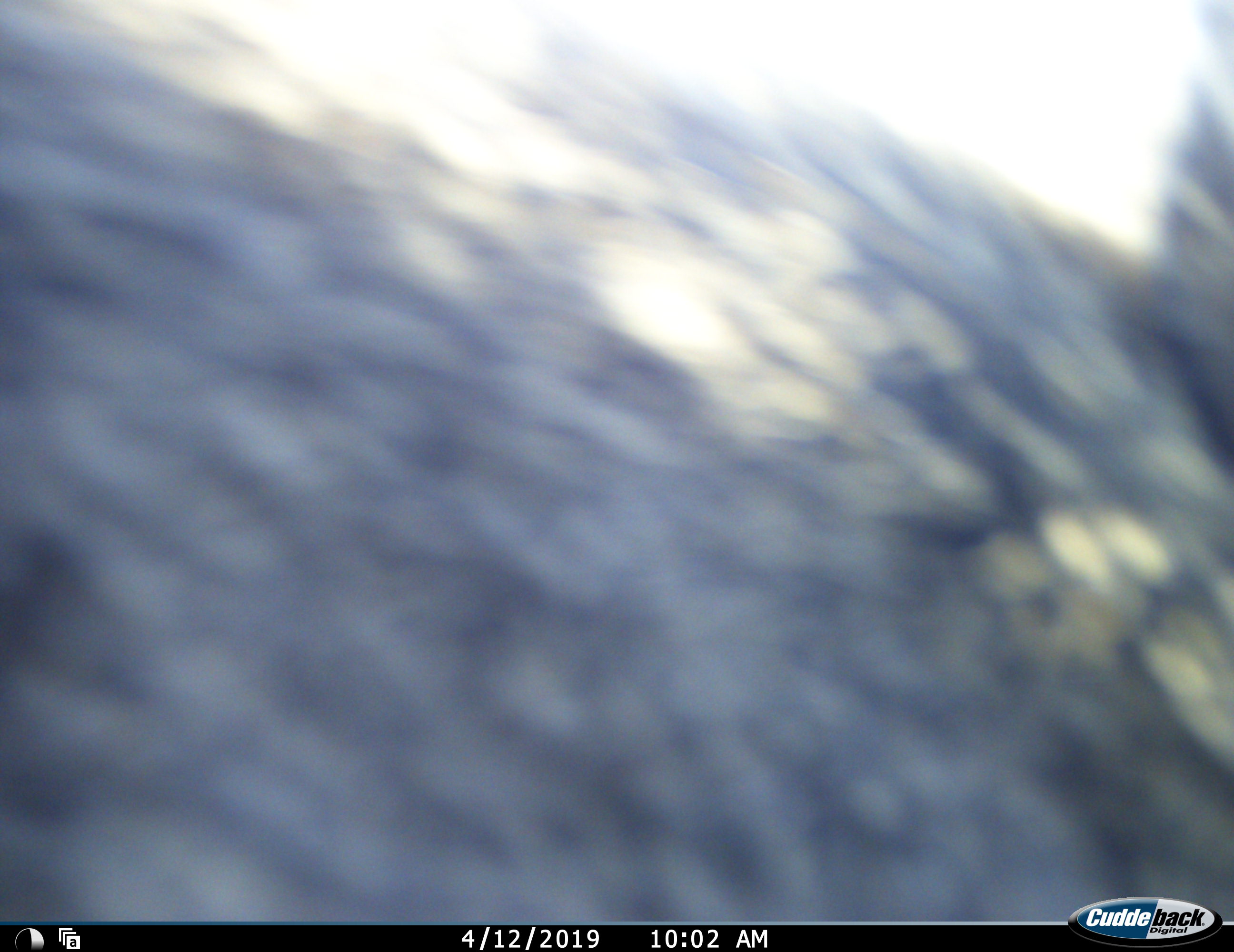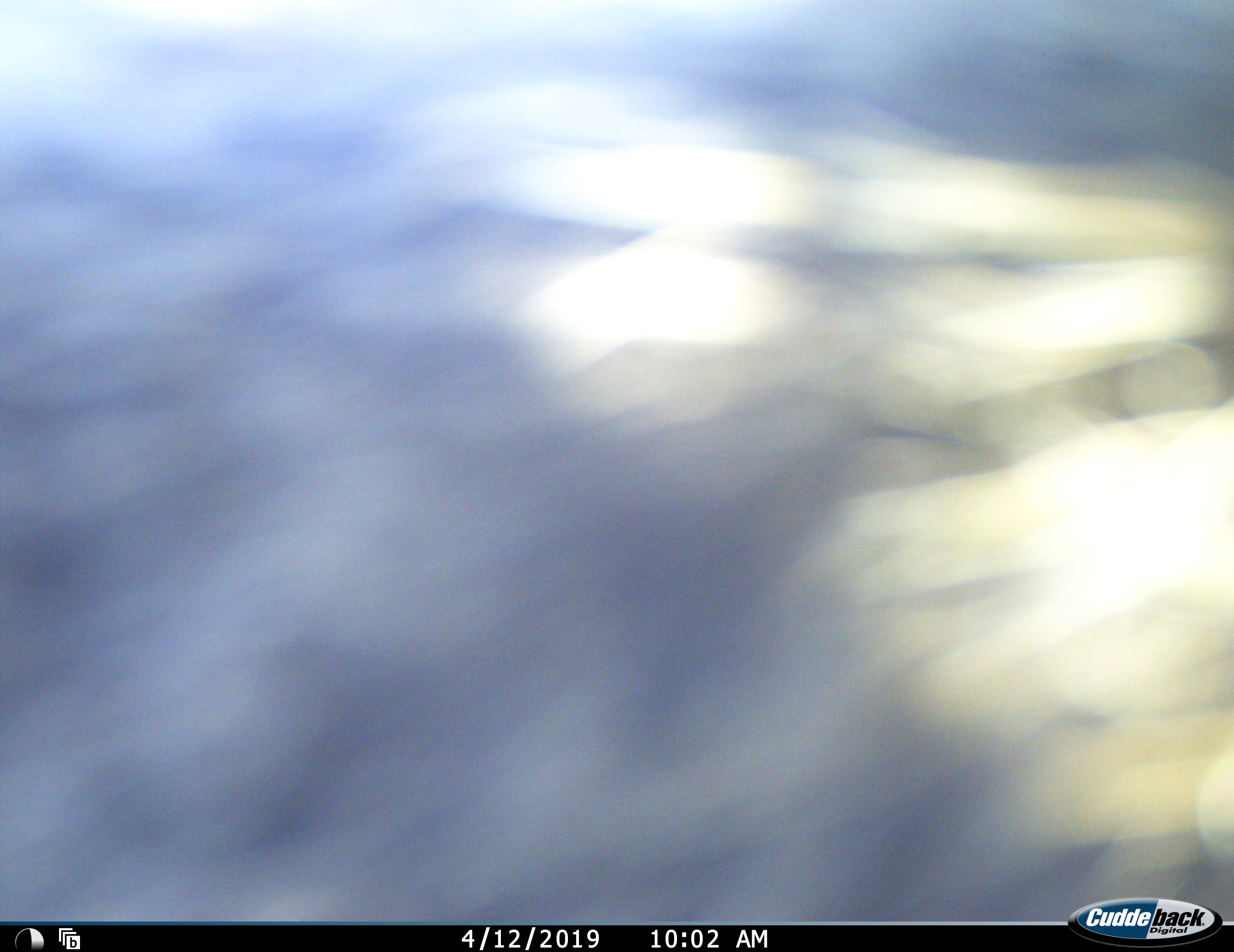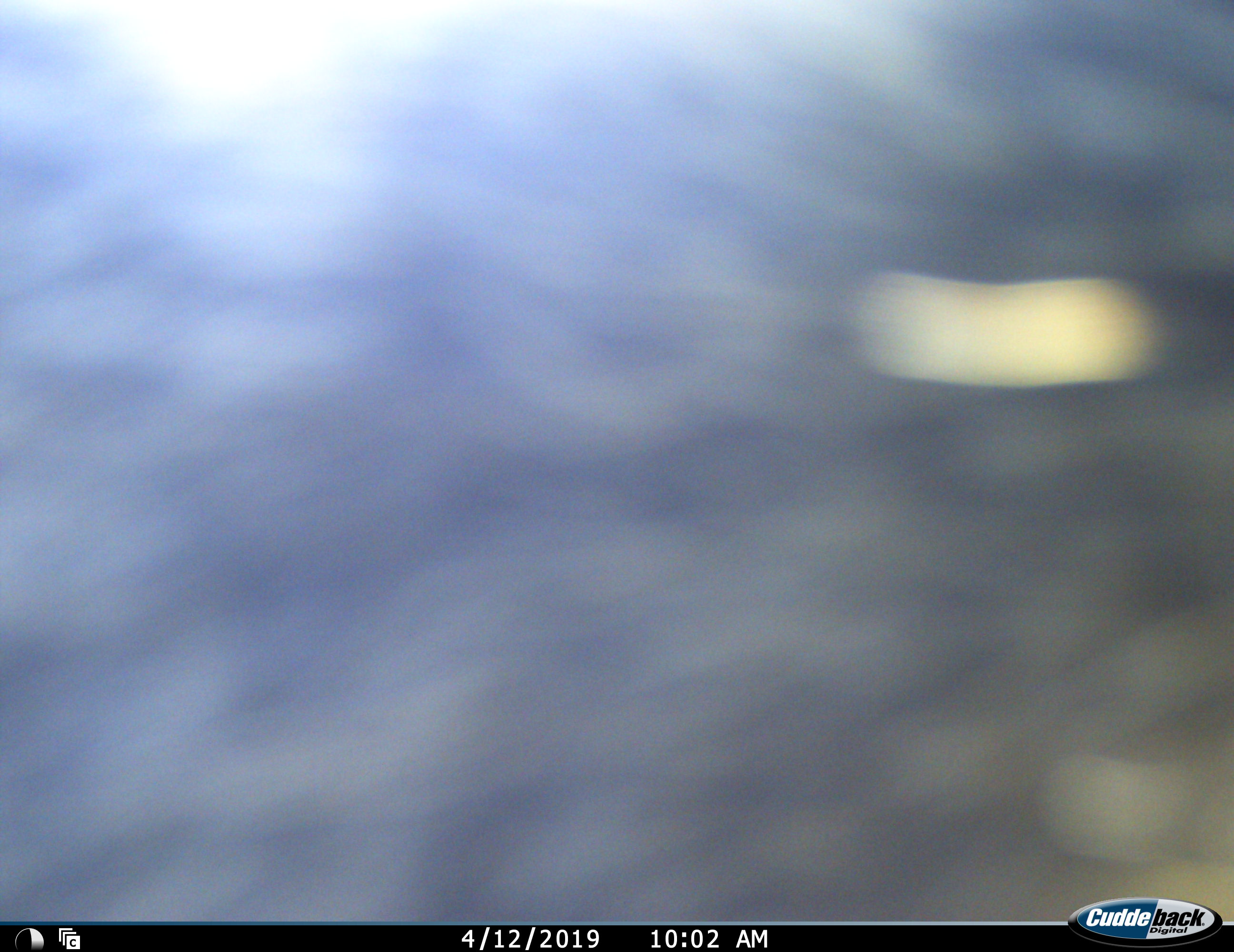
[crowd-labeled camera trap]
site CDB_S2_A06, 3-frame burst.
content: unidentified animal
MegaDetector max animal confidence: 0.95